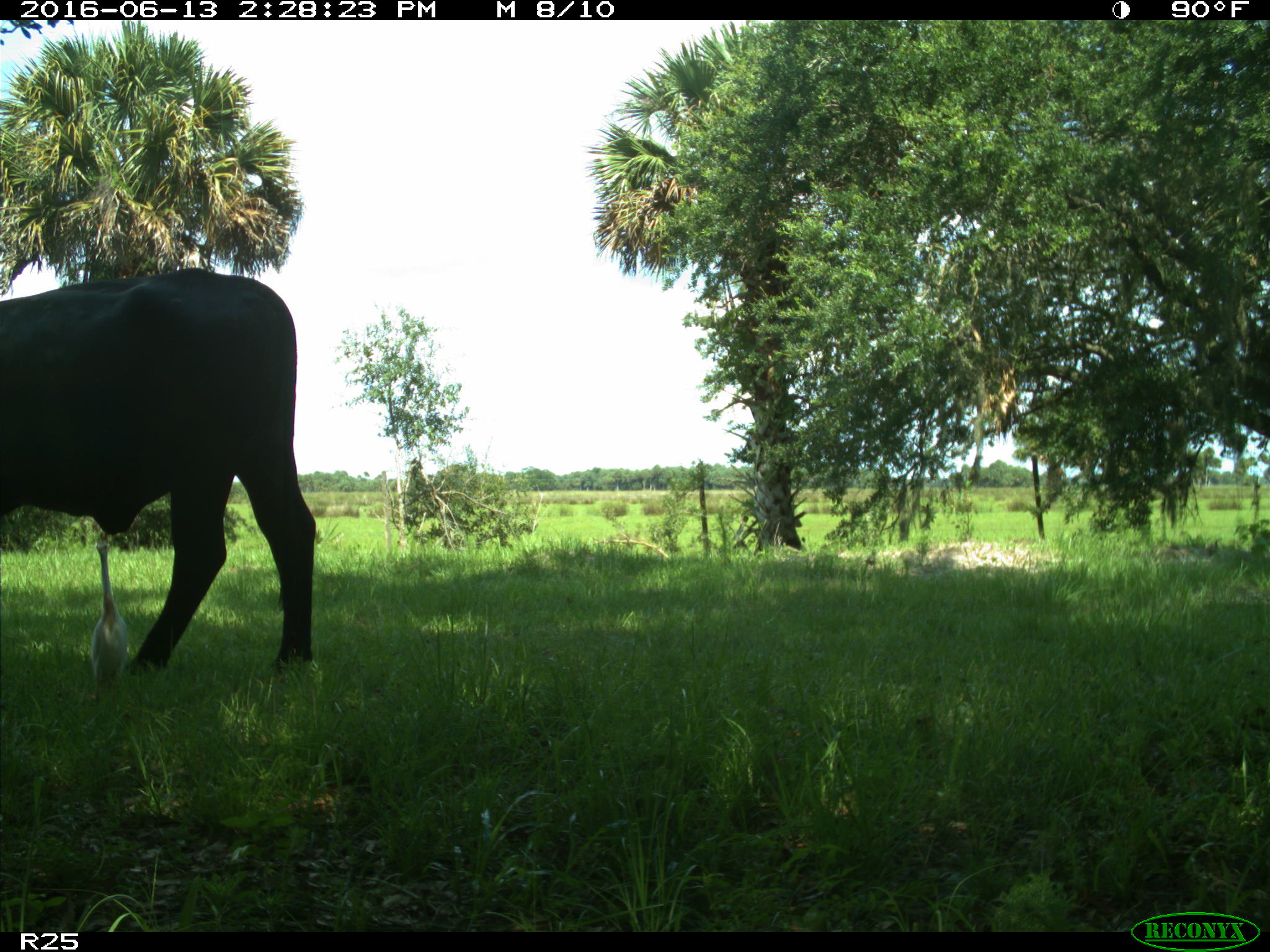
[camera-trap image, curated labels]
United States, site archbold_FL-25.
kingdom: Animalia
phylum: Chordata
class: Mammalia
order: Artiodactyla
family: Bovidae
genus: Bos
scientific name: Bos taurus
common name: domestic cow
Bos taurus (domestic cow).